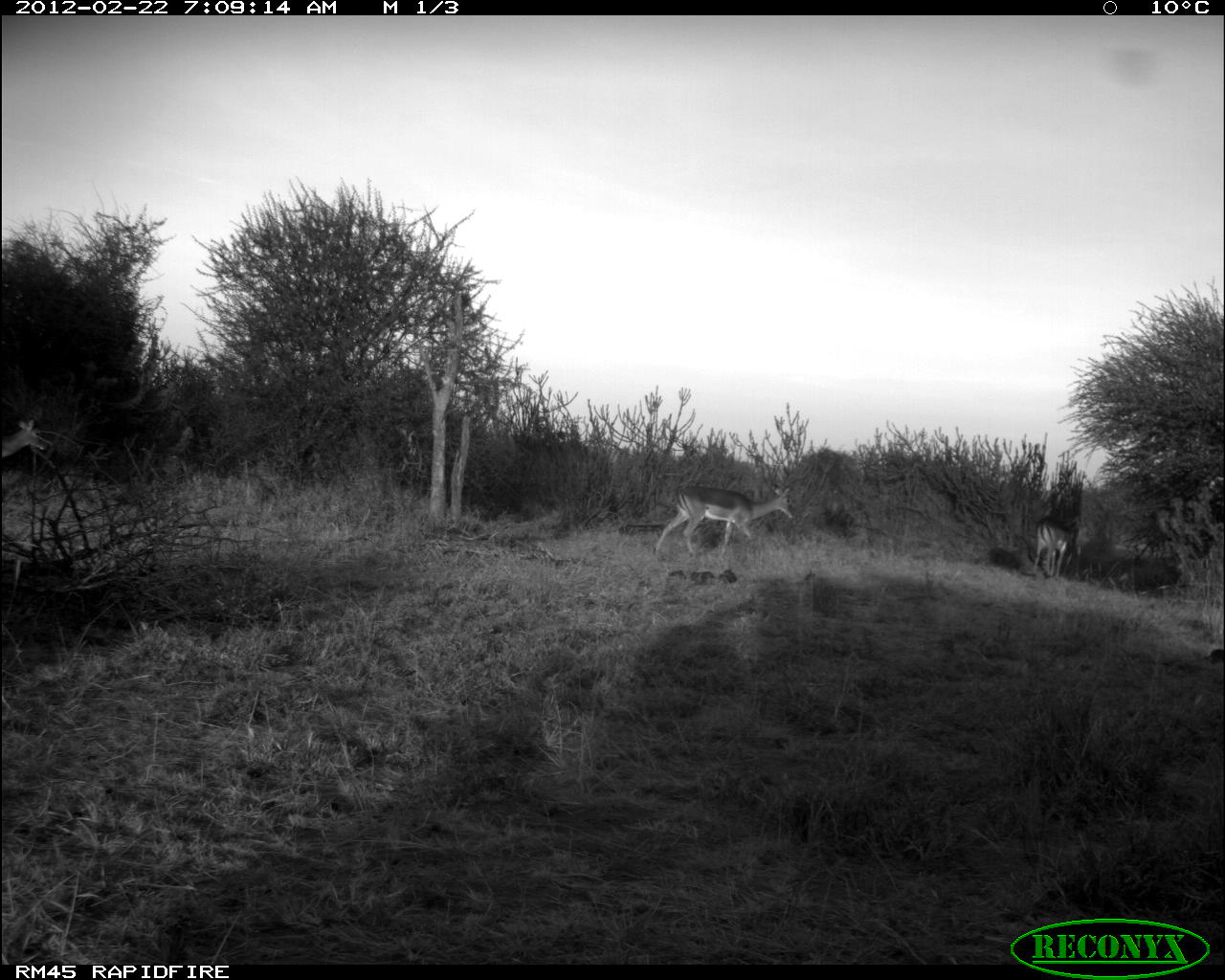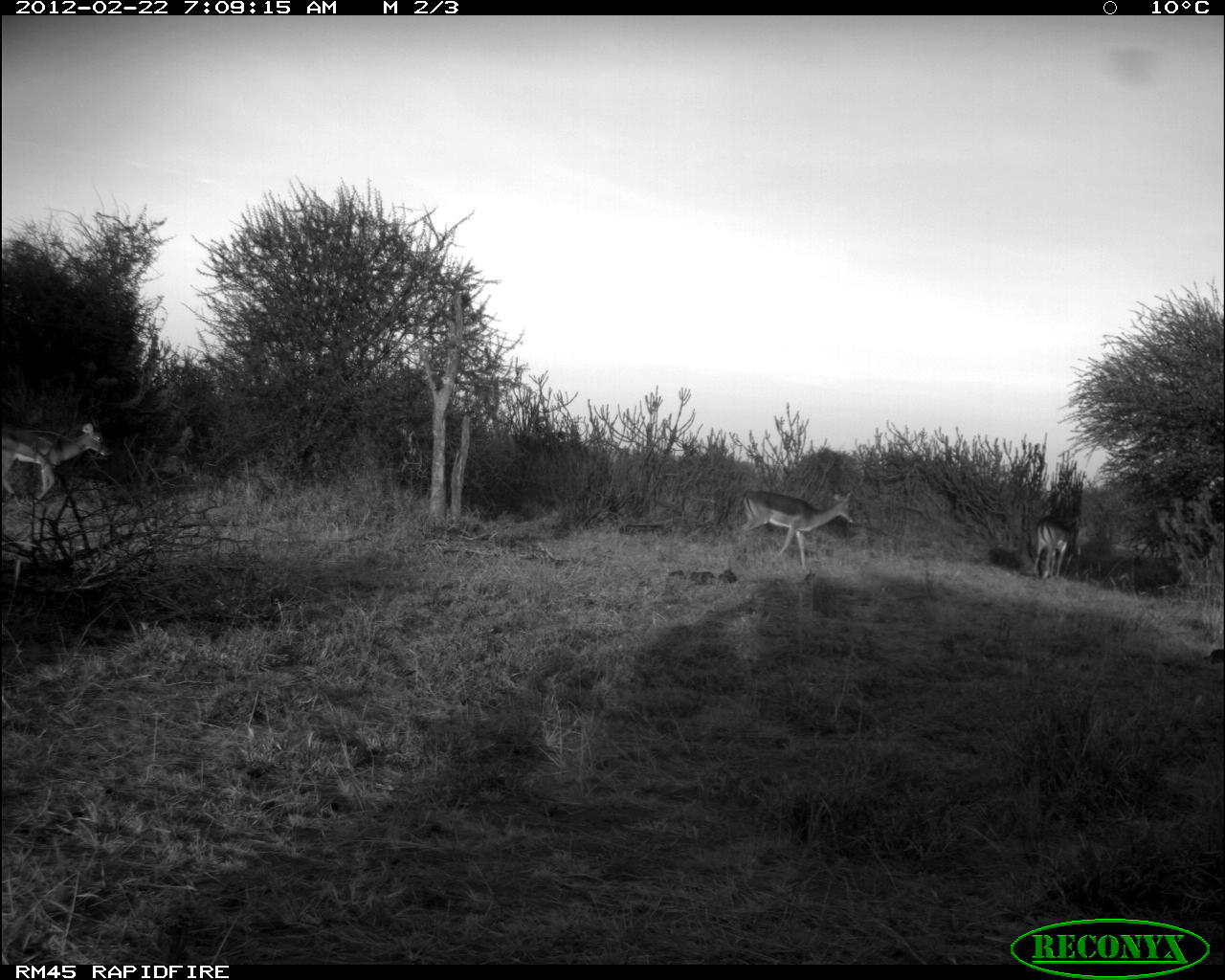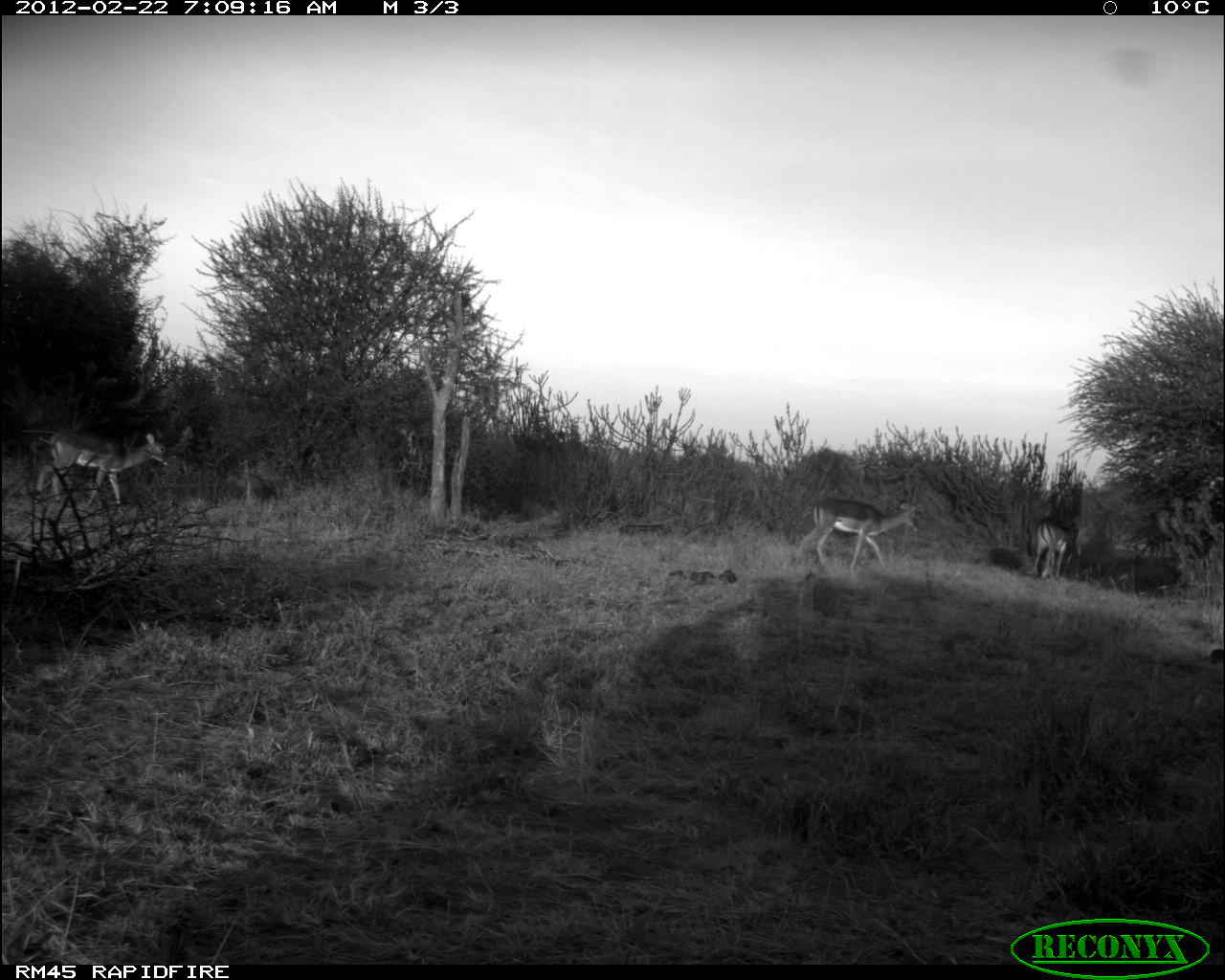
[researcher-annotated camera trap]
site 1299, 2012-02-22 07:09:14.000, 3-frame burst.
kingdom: Animalia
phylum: Chordata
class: Mammalia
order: Artiodactyla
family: Bovidae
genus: Aepyceros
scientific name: Aepyceros melampus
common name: impala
Aepyceros melampus (impala), count 3.